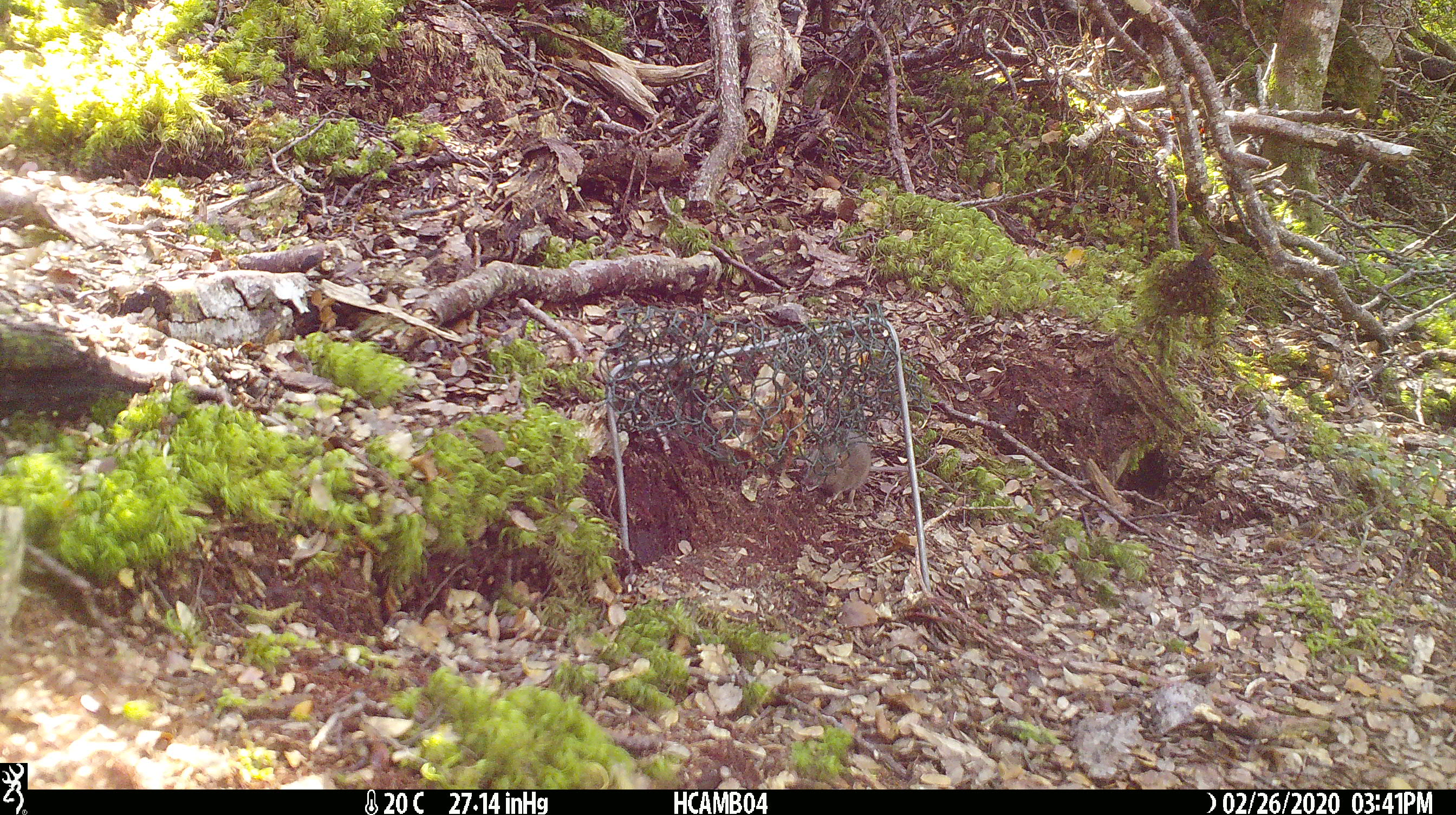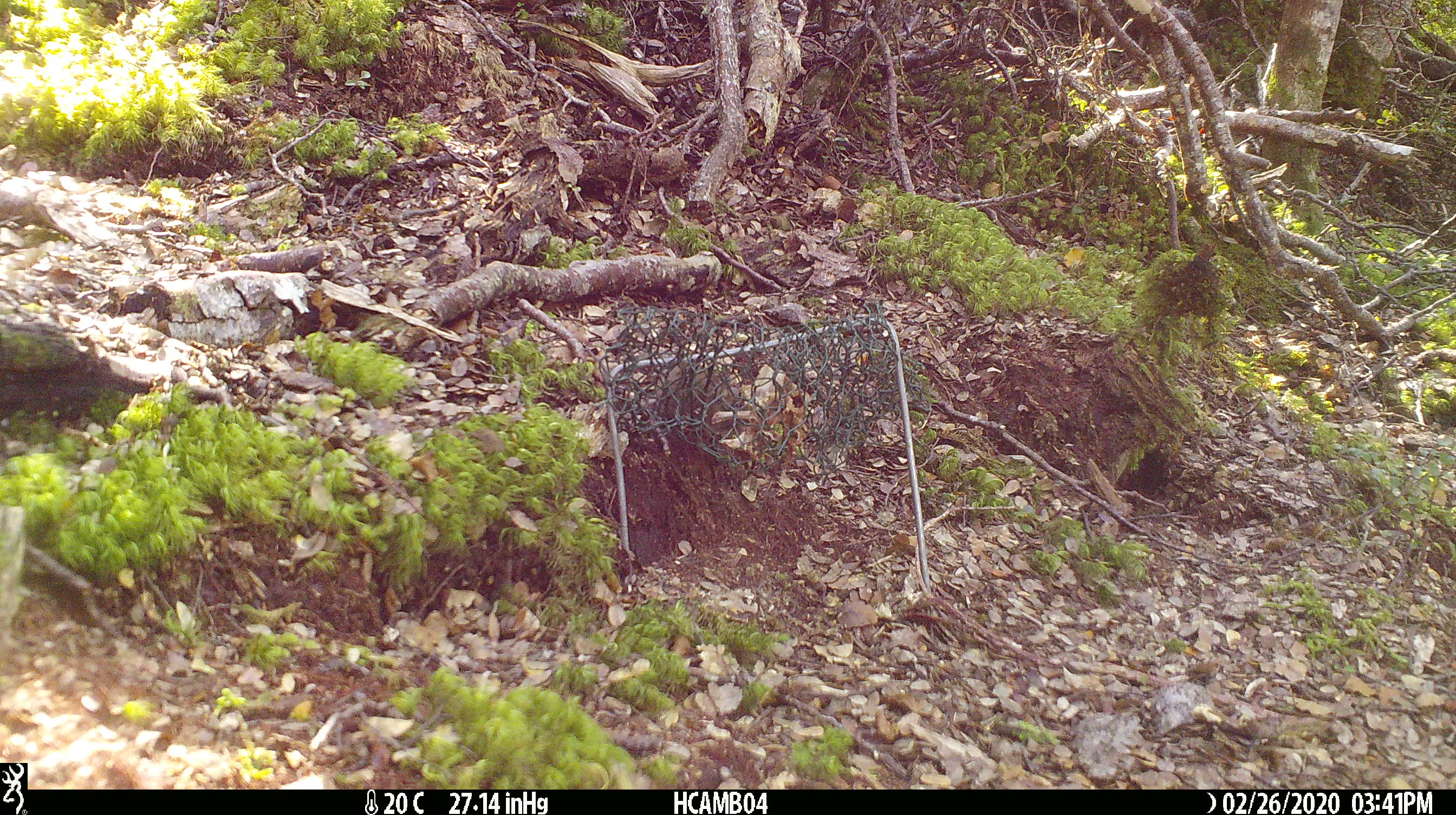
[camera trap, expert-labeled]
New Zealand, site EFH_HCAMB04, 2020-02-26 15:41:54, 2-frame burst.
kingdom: Animalia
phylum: Chordata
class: Mammalia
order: Rodentia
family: Muridae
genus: Mus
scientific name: Mus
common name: mouse